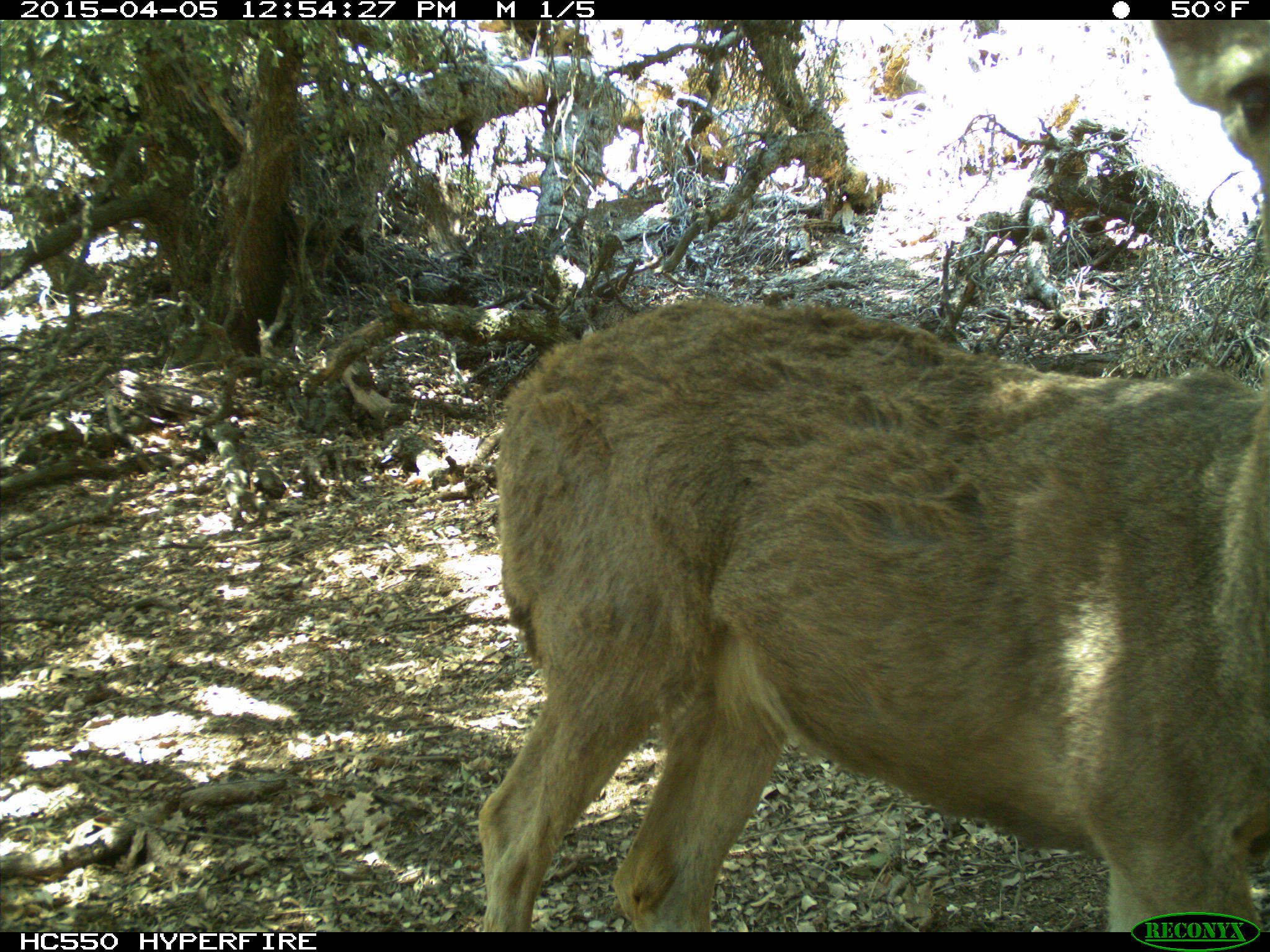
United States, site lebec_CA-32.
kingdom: Animalia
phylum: Chordata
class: Mammalia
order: Artiodactyla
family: Cervidae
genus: Odocoileus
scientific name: Odocoileus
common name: deer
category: unidentified deer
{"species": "unidentified deer (deer) (Odocoileus)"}